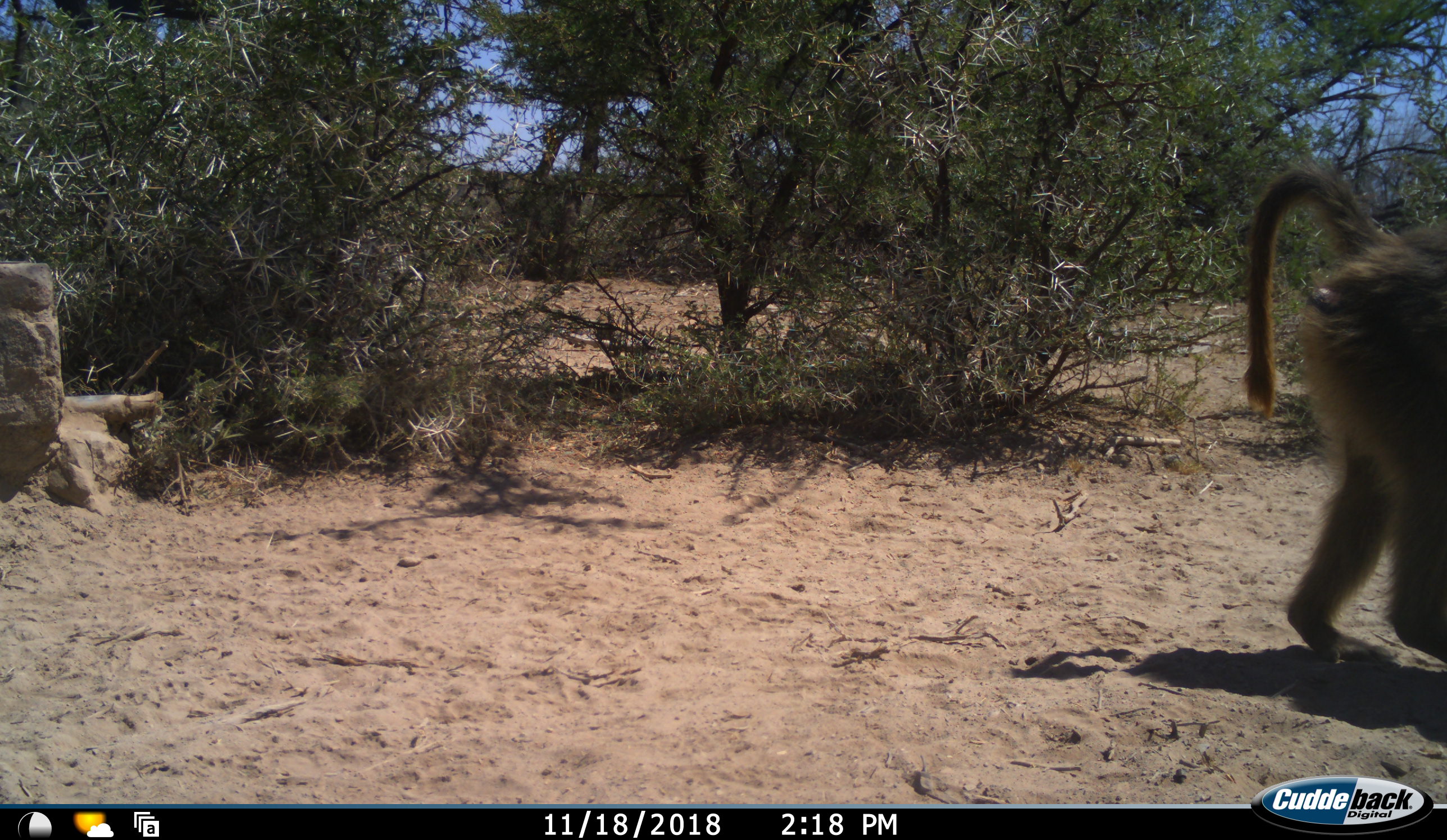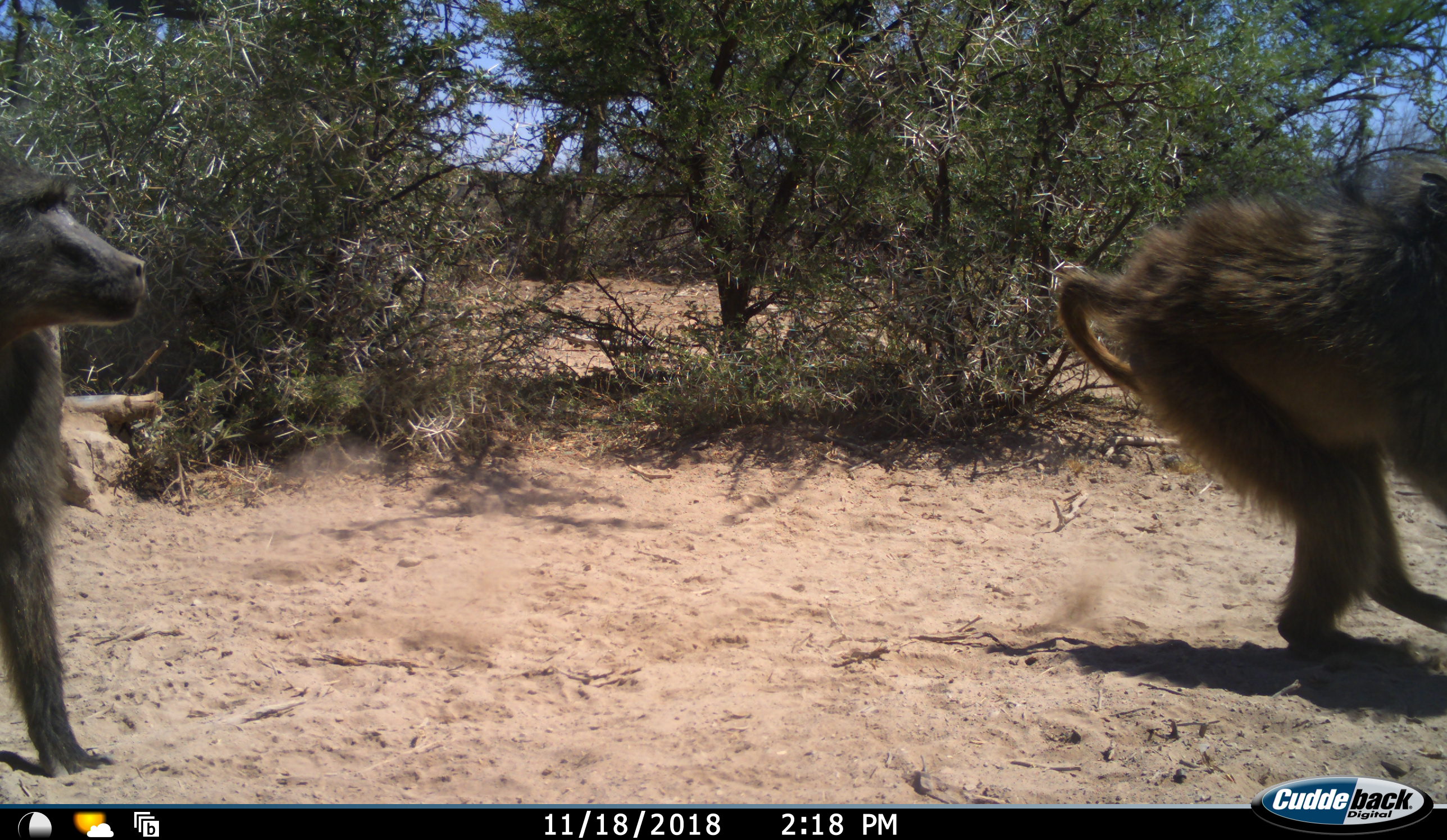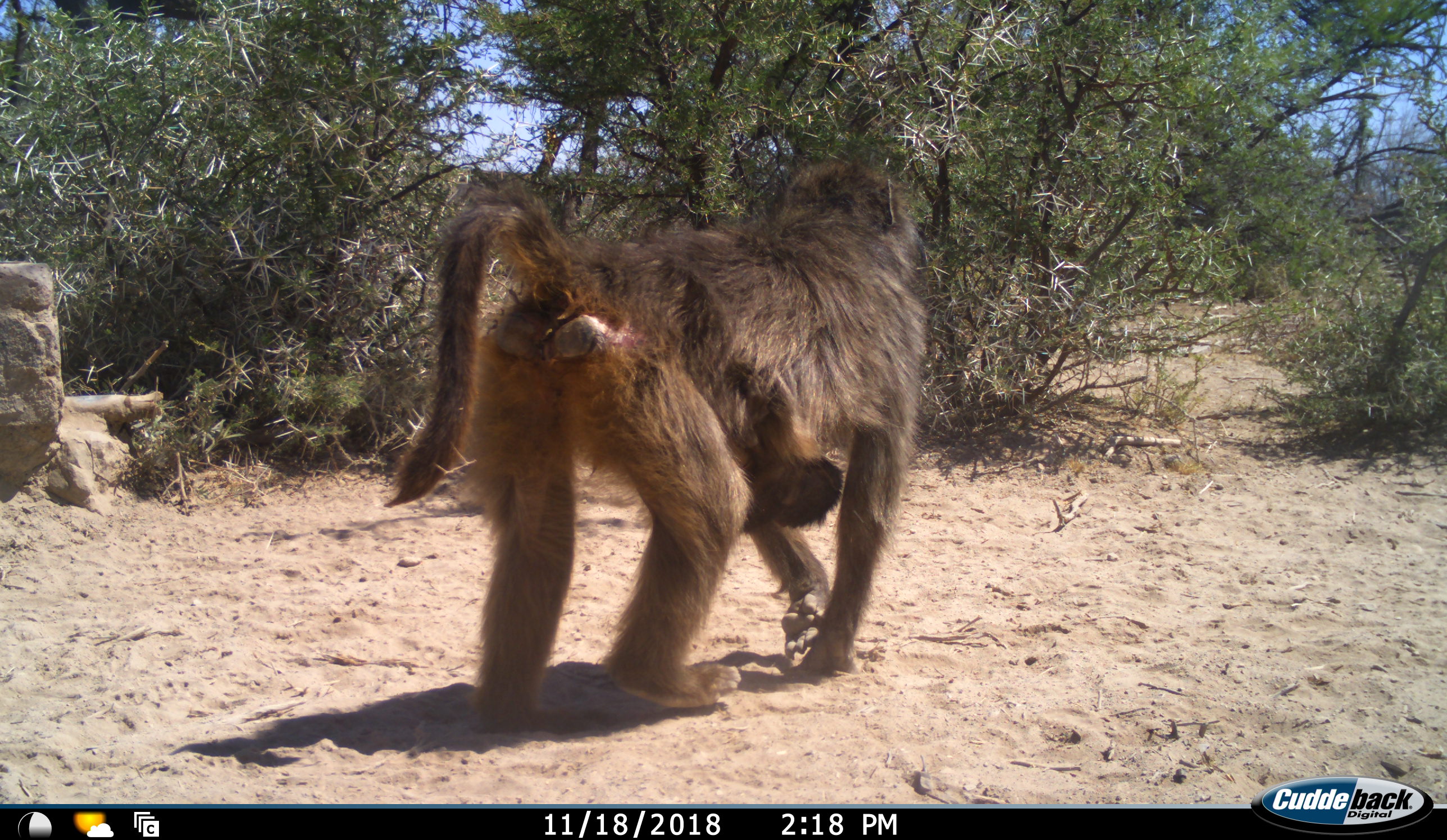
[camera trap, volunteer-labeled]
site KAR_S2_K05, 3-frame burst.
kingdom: Animalia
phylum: Chordata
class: Mammalia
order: Primates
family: Cercopithecidae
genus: Papio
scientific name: Papio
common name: baboon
Baboon (Papio), count 2. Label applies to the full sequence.